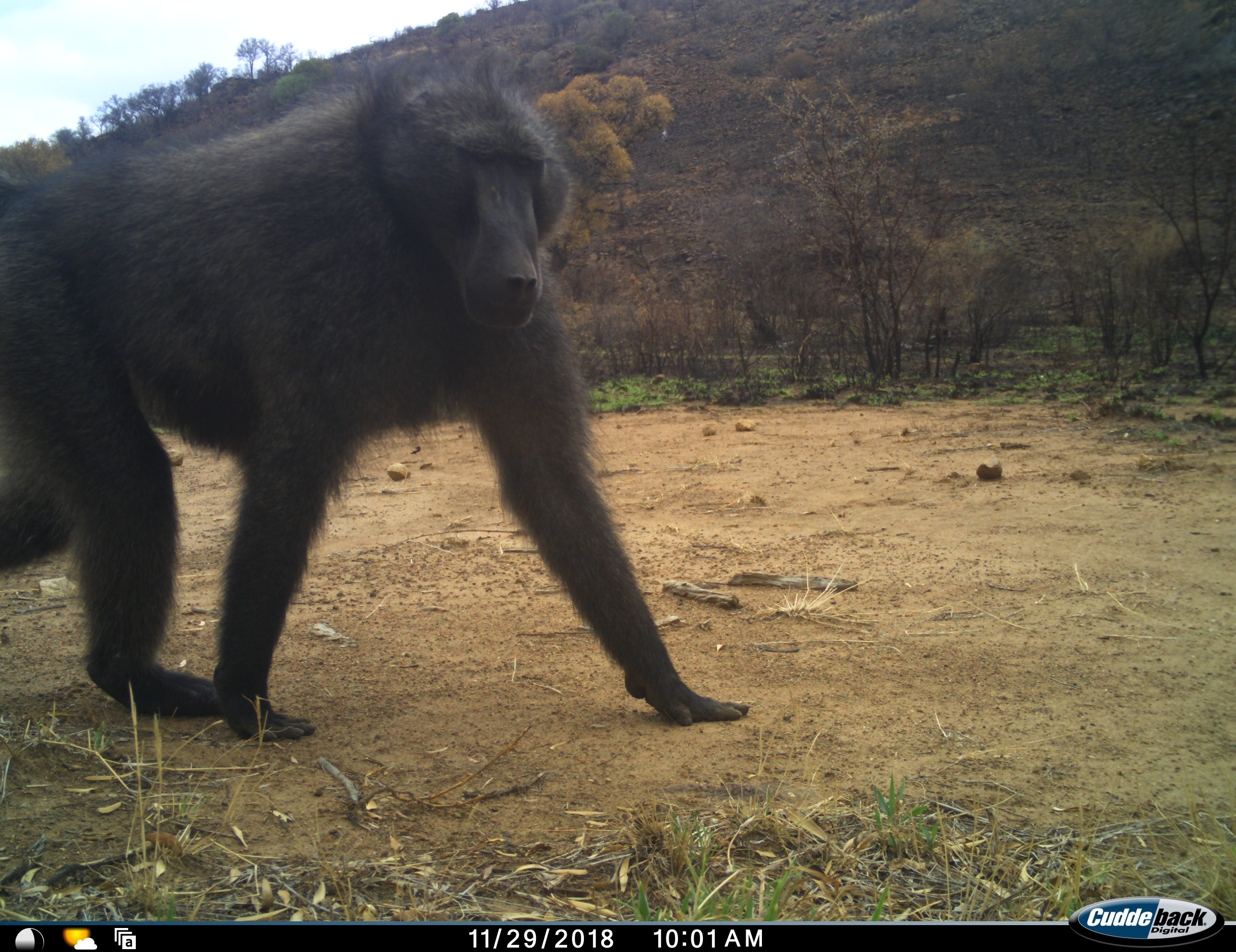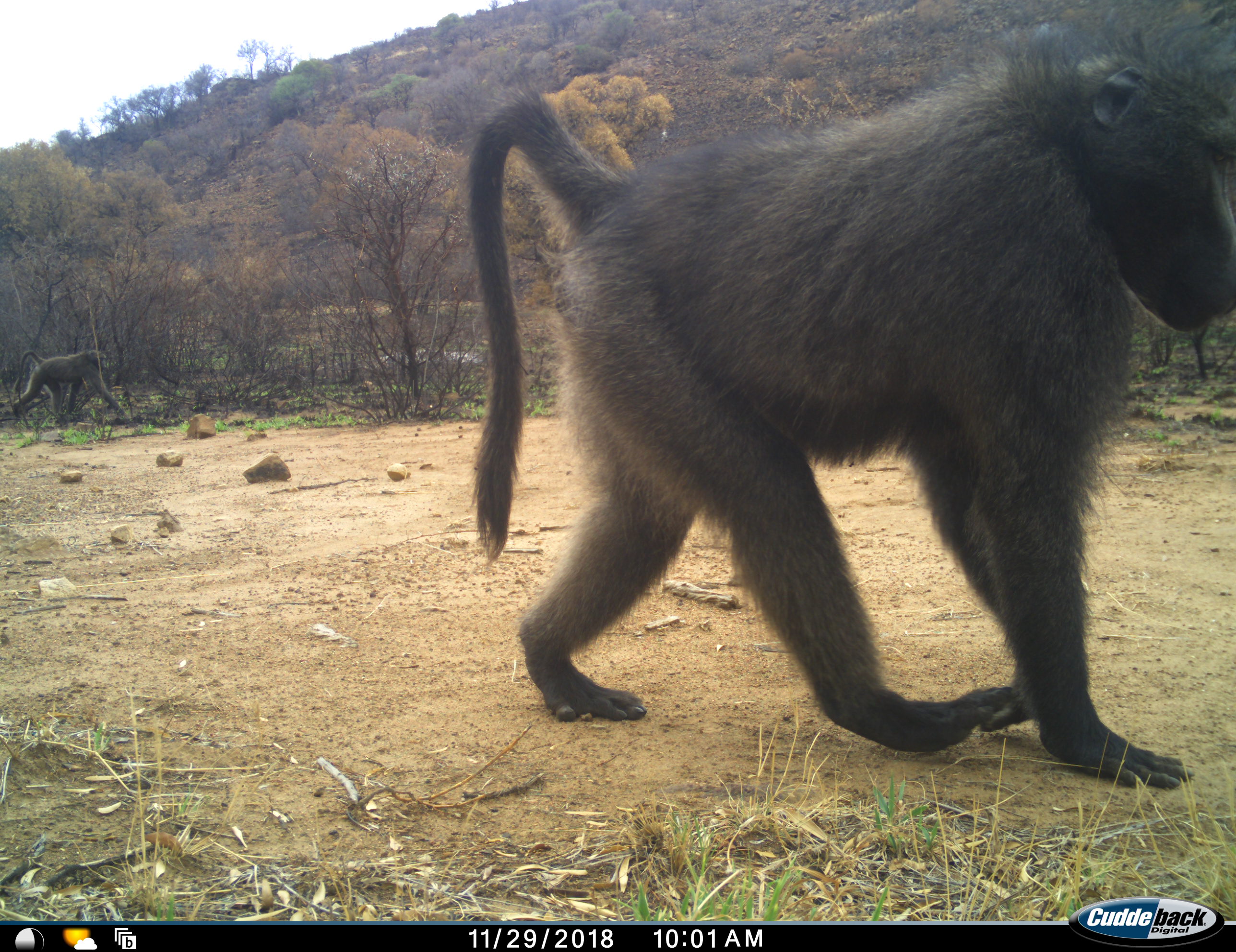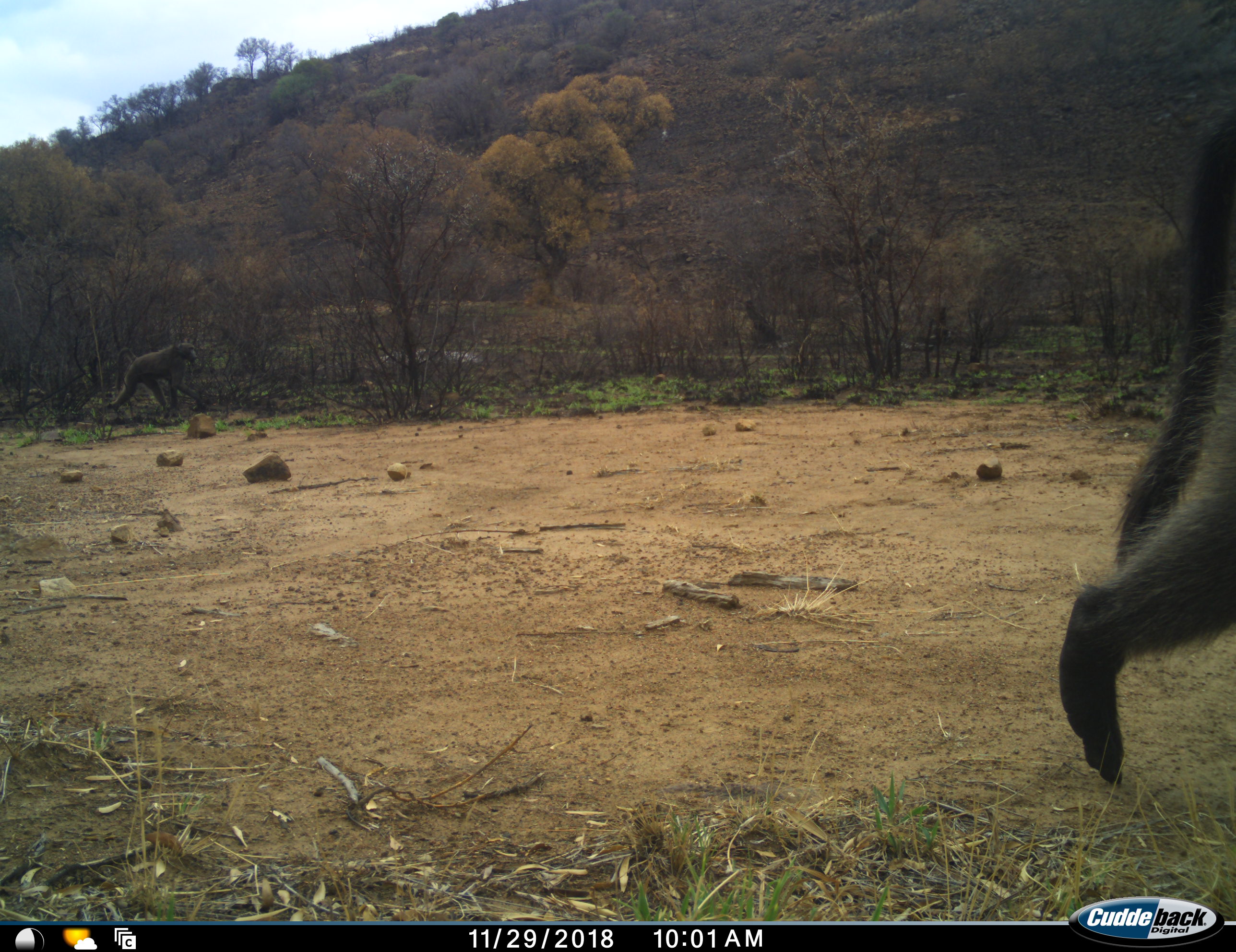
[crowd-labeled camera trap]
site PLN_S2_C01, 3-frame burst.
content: unidentified animal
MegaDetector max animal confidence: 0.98